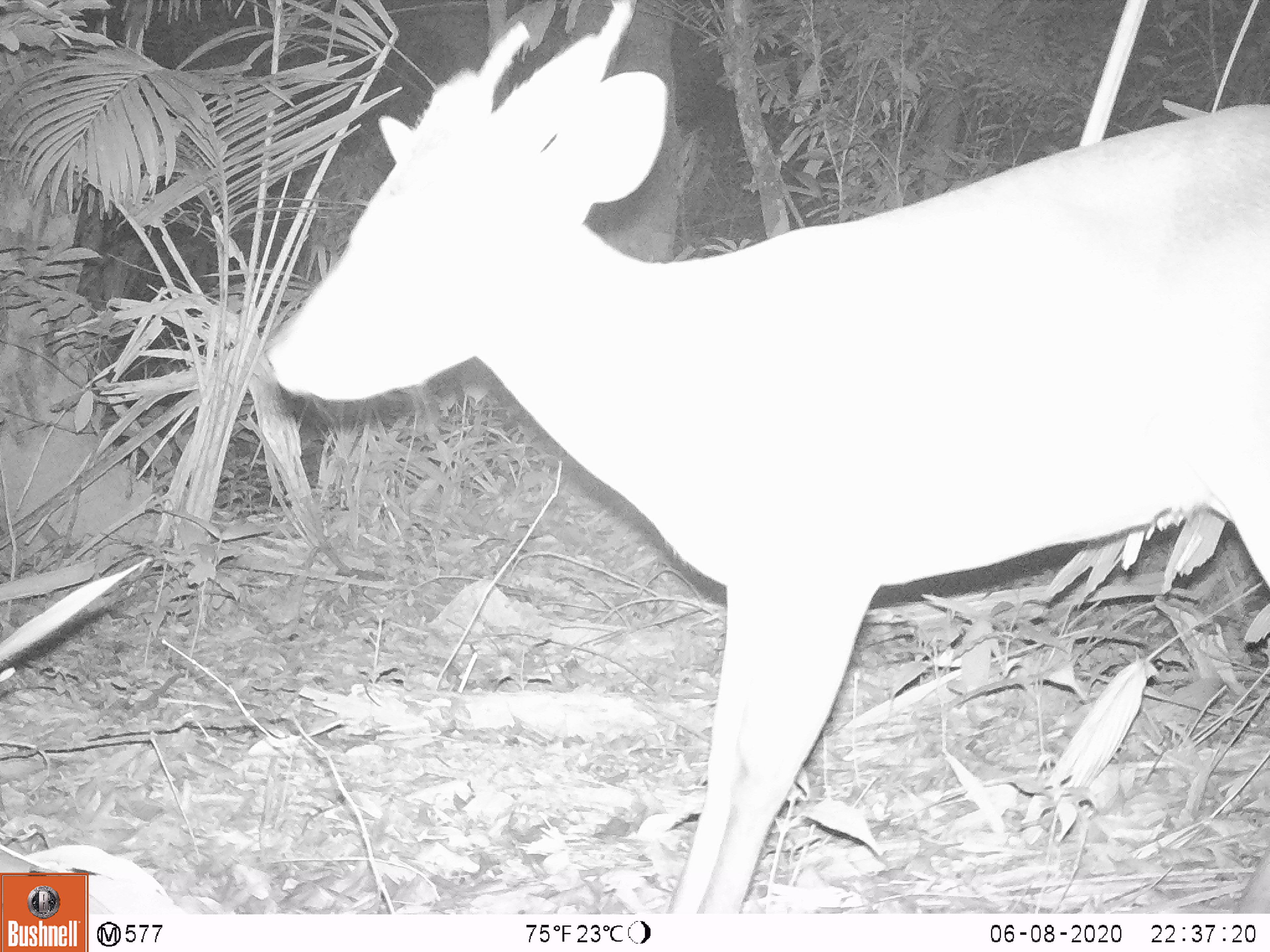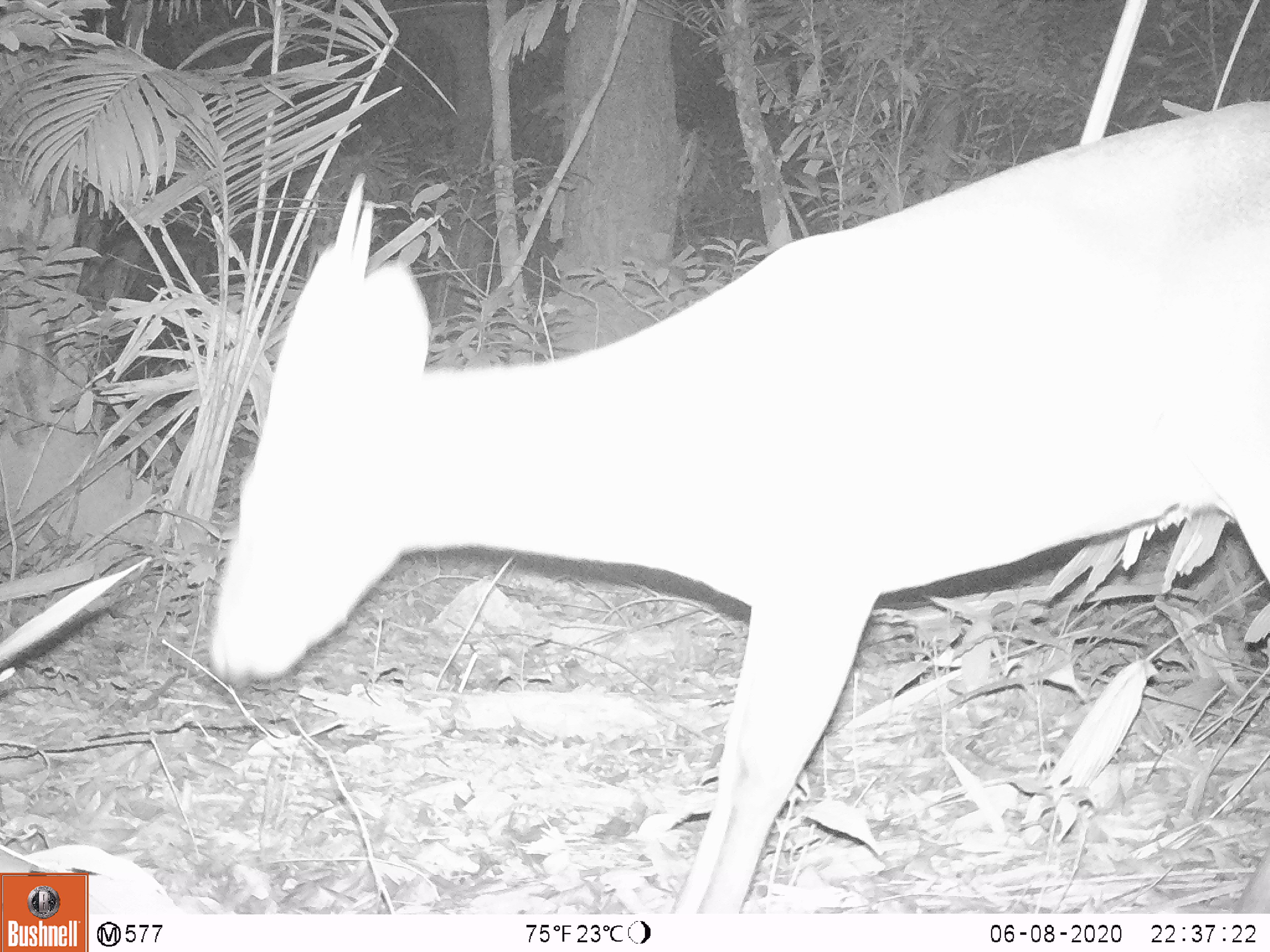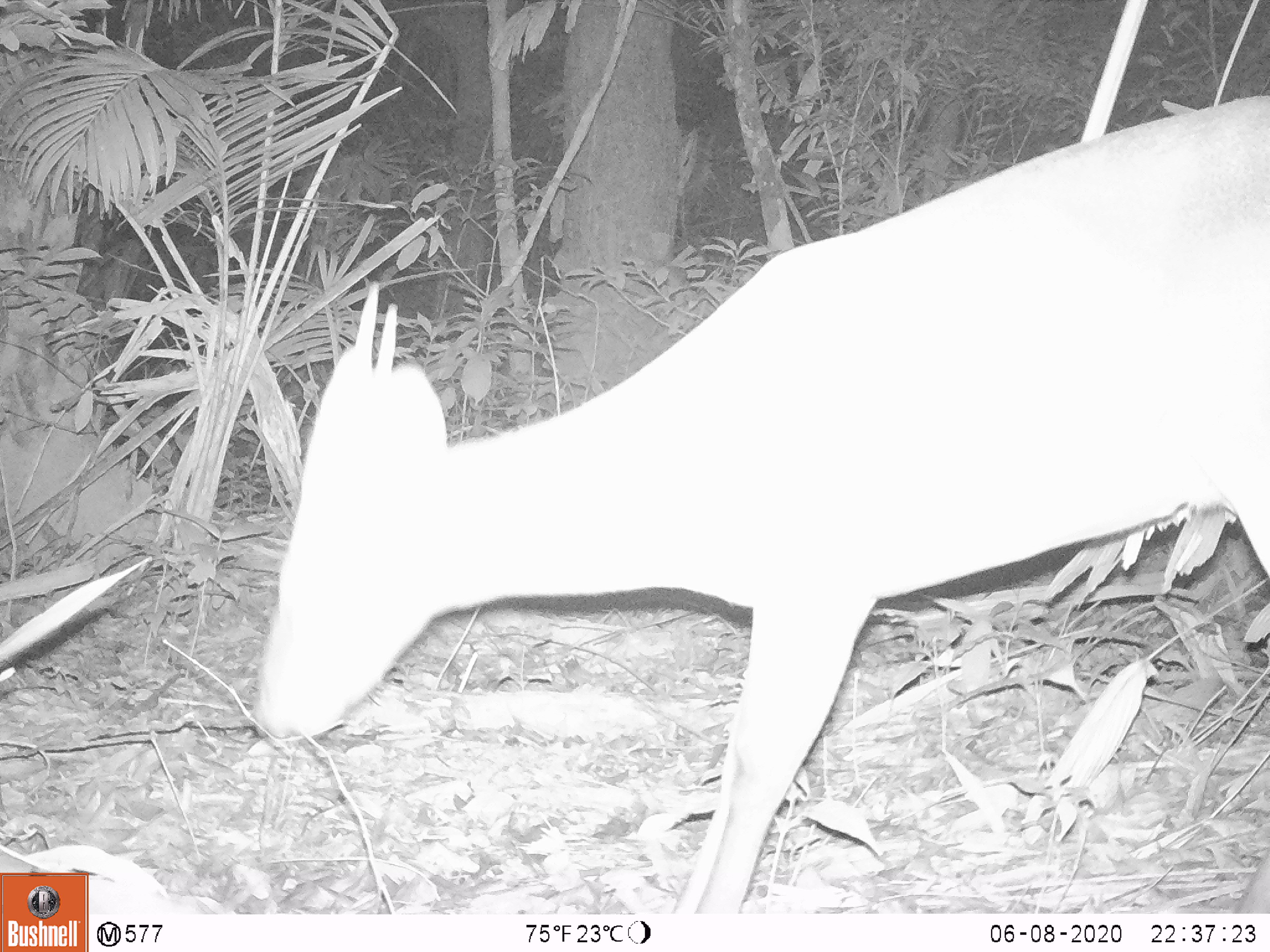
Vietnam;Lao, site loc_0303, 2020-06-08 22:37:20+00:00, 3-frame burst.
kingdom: Animalia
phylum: Chordata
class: Mammalia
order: Artiodactyla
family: Cervidae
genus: Muntiacus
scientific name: Muntiacus vuquangensis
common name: large-antlered muntjac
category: large antlered muntjac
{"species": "large antlered muntjac (large-antlered muntjac) (Muntiacus vuquangensis)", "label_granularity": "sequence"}